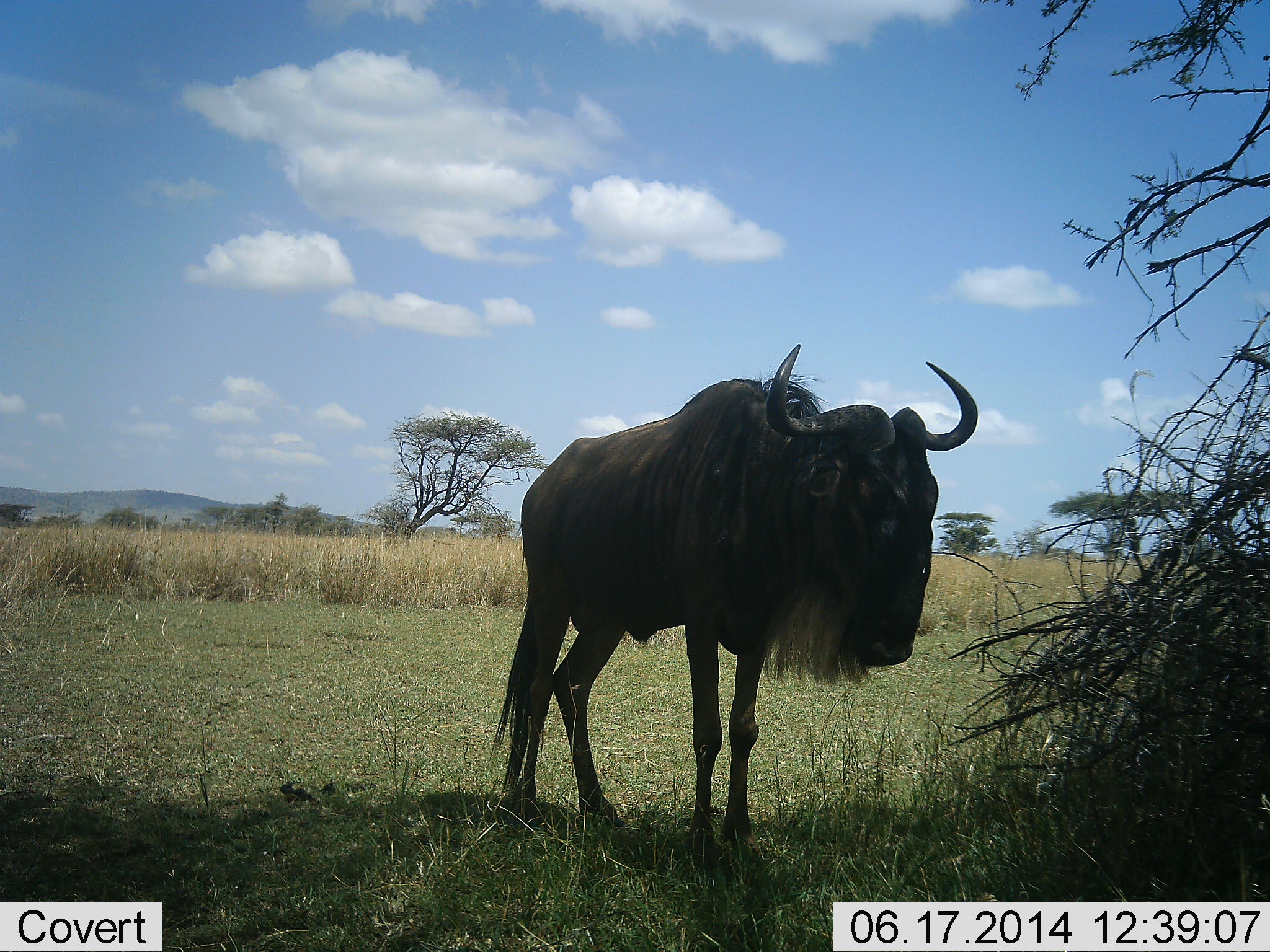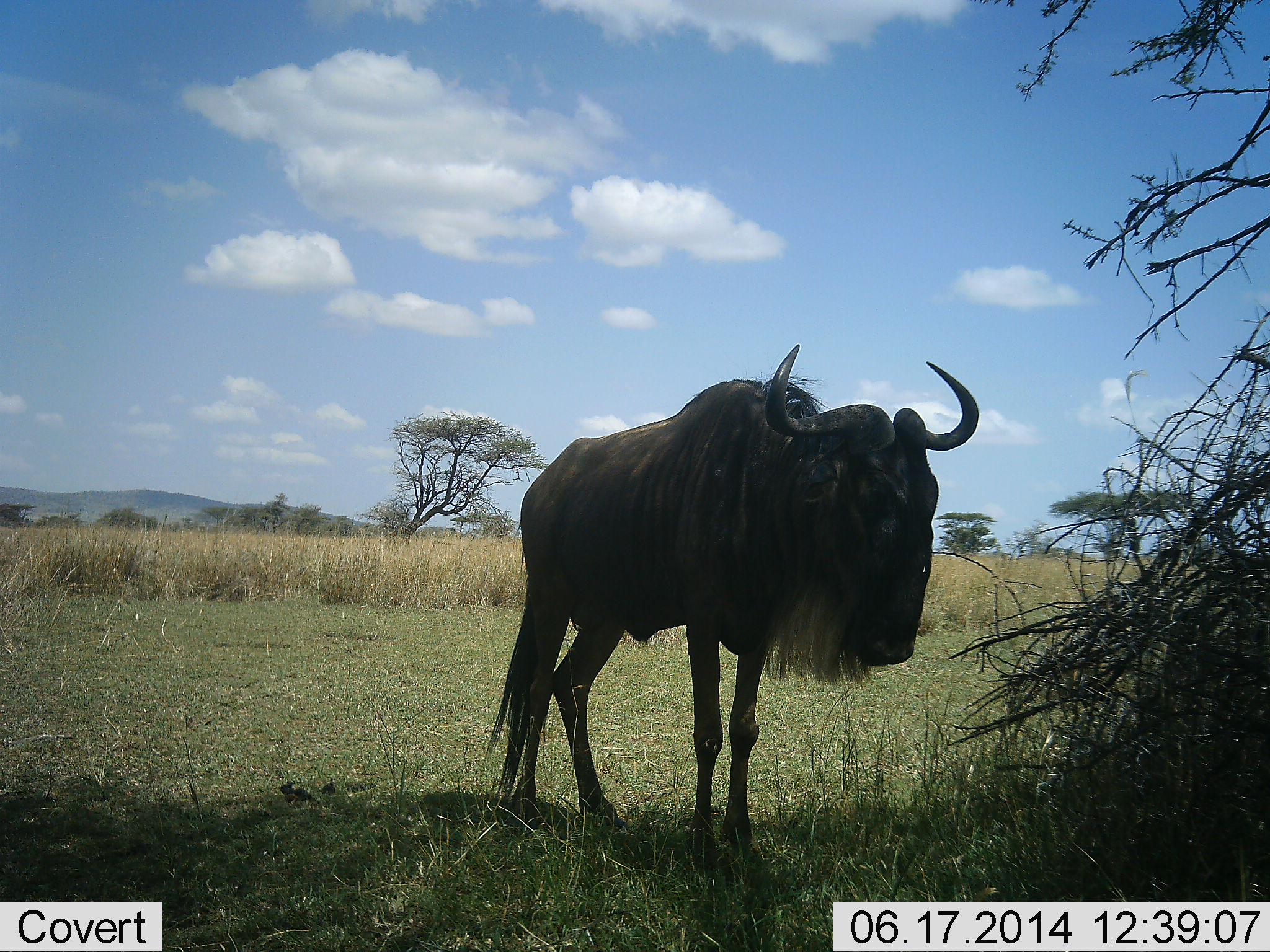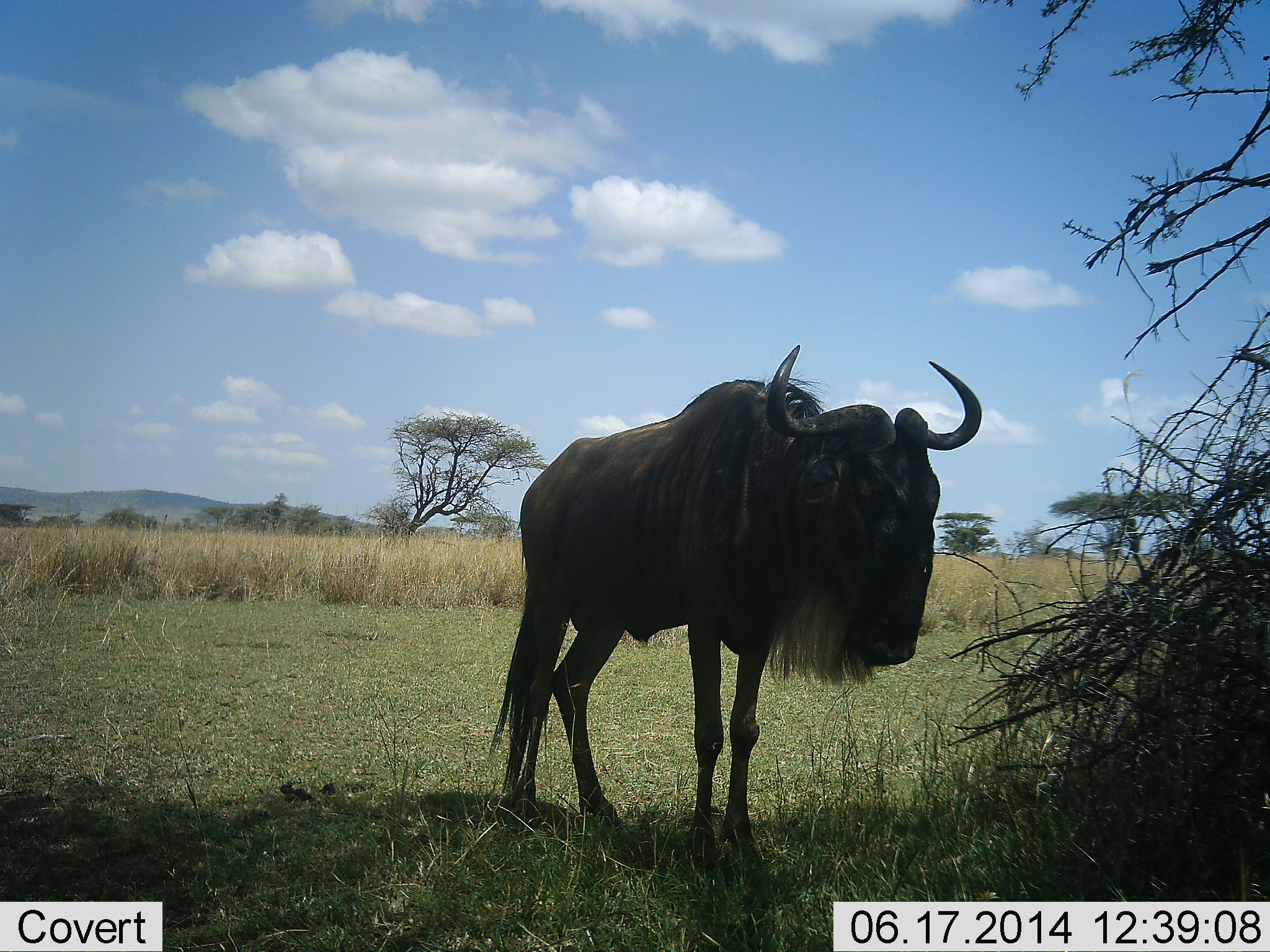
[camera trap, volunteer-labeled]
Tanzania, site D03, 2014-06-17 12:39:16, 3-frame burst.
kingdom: Animalia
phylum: Chordata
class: Mammalia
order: Artiodactyla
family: Bovidae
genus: Connochaetes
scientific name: Connochaetes taurinus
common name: blue wildebeest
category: wildebeest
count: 1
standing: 100%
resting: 20%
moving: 0%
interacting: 0%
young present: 0%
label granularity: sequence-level